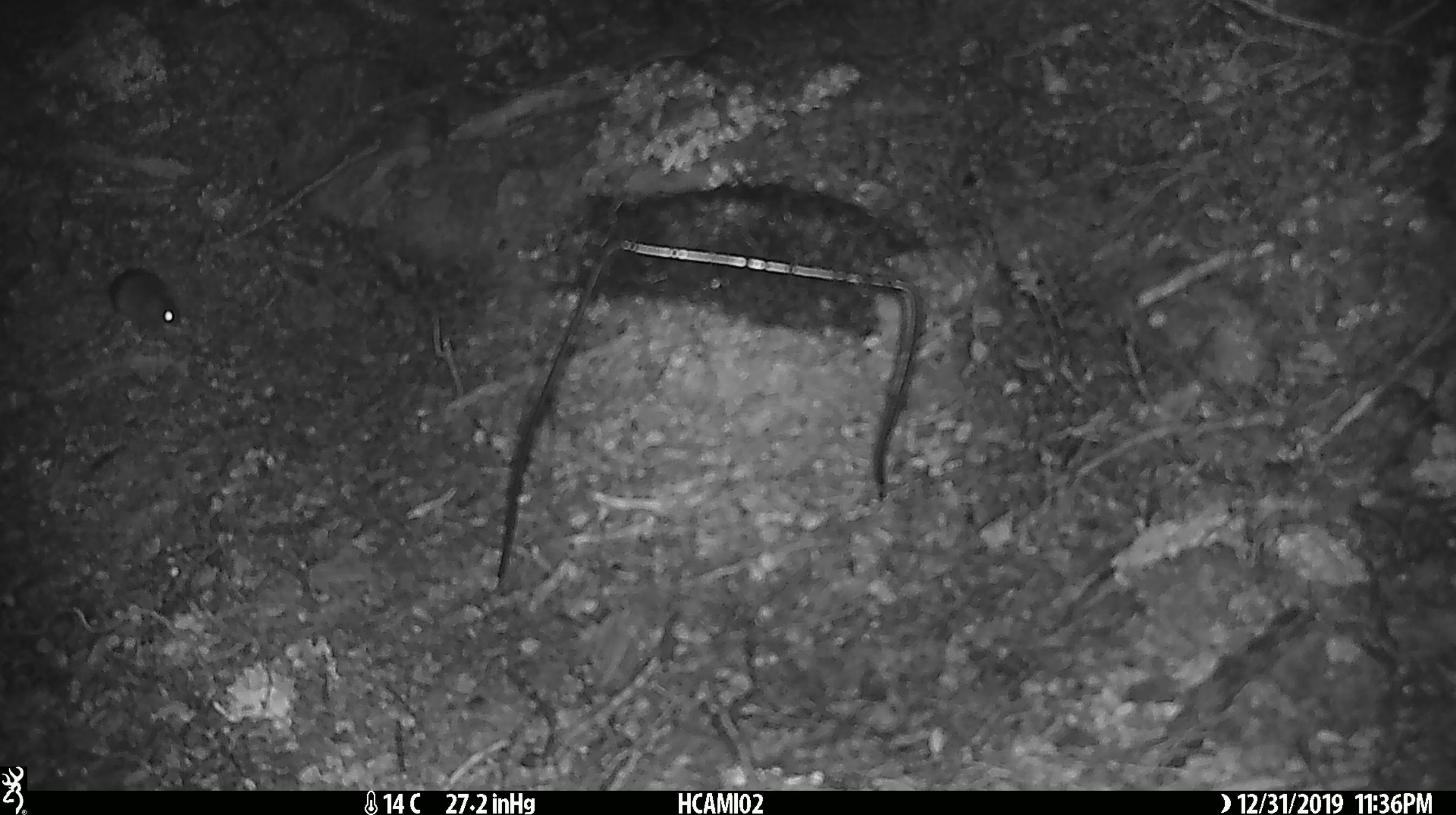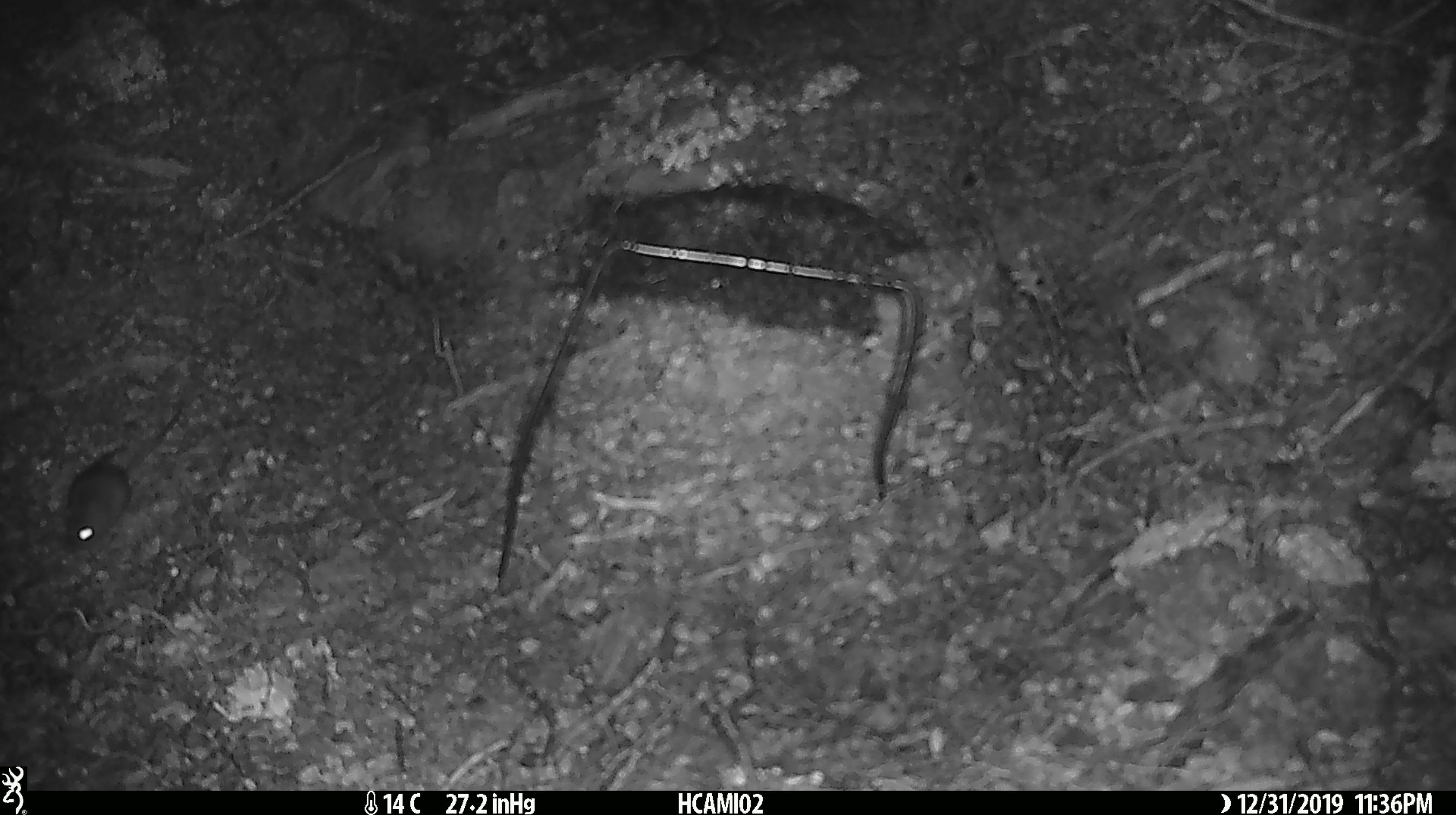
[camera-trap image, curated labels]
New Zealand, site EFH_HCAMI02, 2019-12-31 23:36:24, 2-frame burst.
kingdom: Animalia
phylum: Chordata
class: Mammalia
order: Rodentia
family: Muridae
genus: Mus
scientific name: Mus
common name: mouse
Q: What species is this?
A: Mouse (Mus).